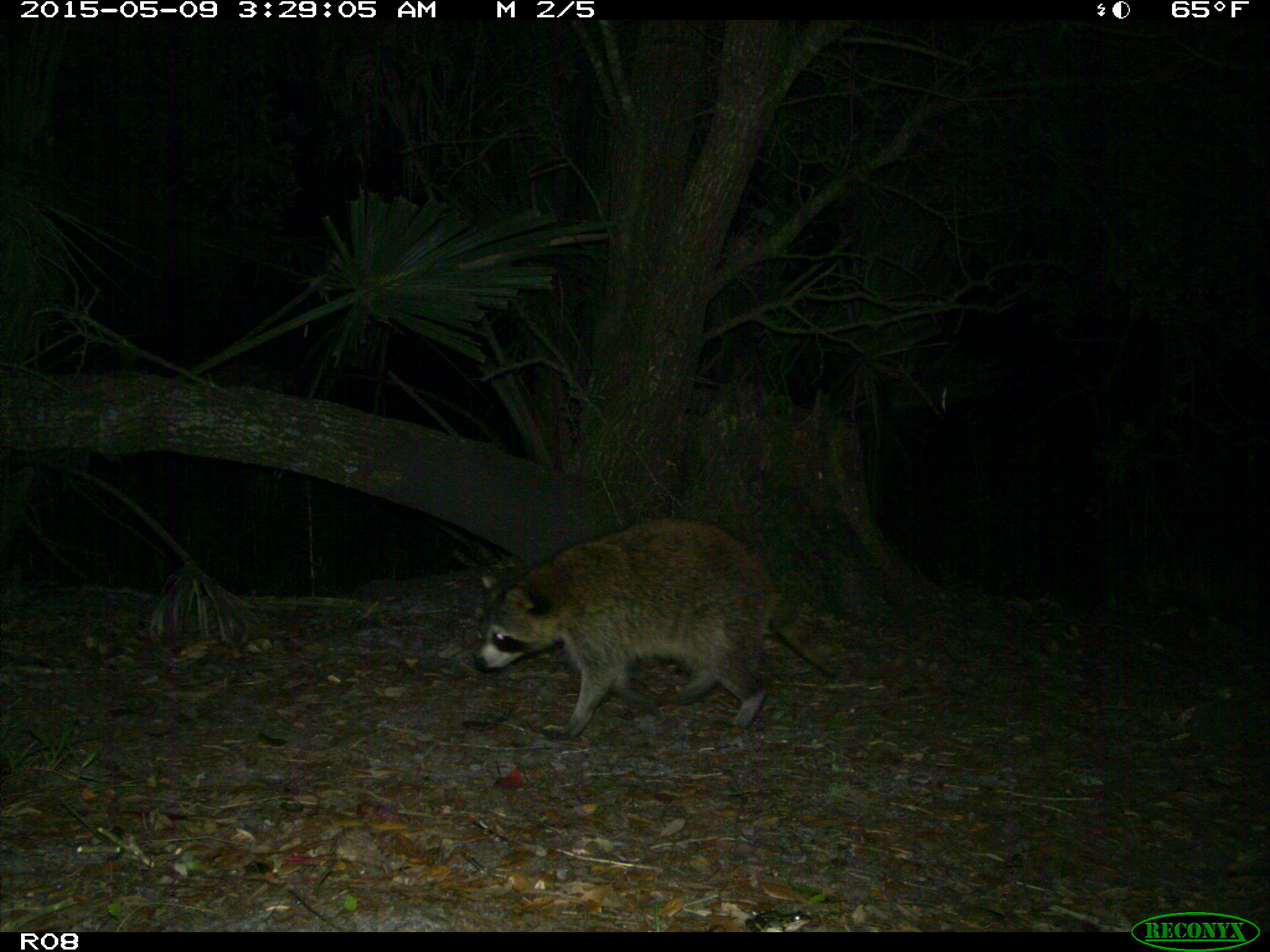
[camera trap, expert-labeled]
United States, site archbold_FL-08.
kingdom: Animalia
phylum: Chordata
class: Mammalia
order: Carnivora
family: Procyonidae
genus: Procyon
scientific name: Procyon lotor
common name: common raccoon